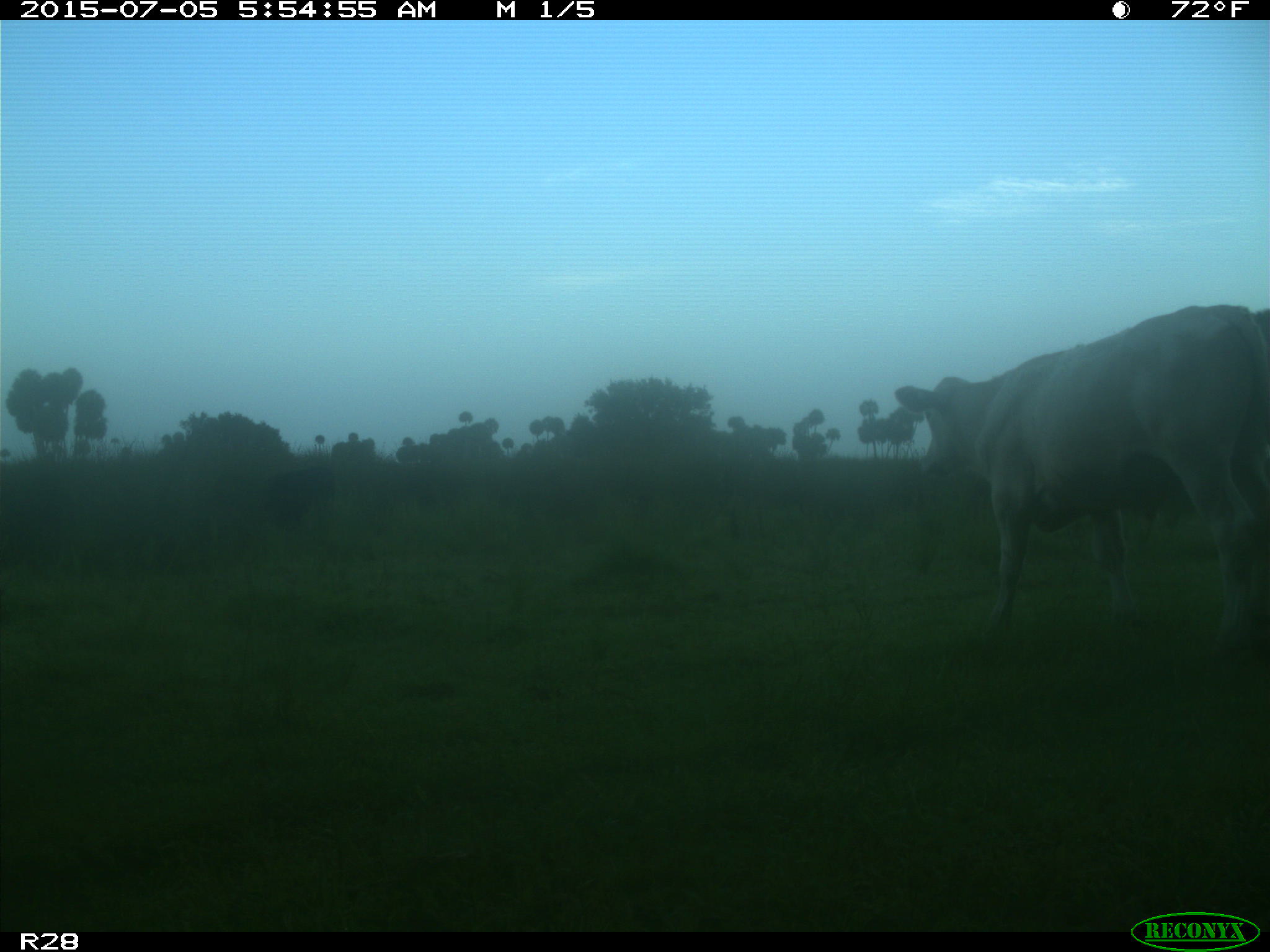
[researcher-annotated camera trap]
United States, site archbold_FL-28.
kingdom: Animalia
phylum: Chordata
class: Mammalia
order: Artiodactyla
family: Bovidae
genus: Bos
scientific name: Bos taurus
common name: domestic cow